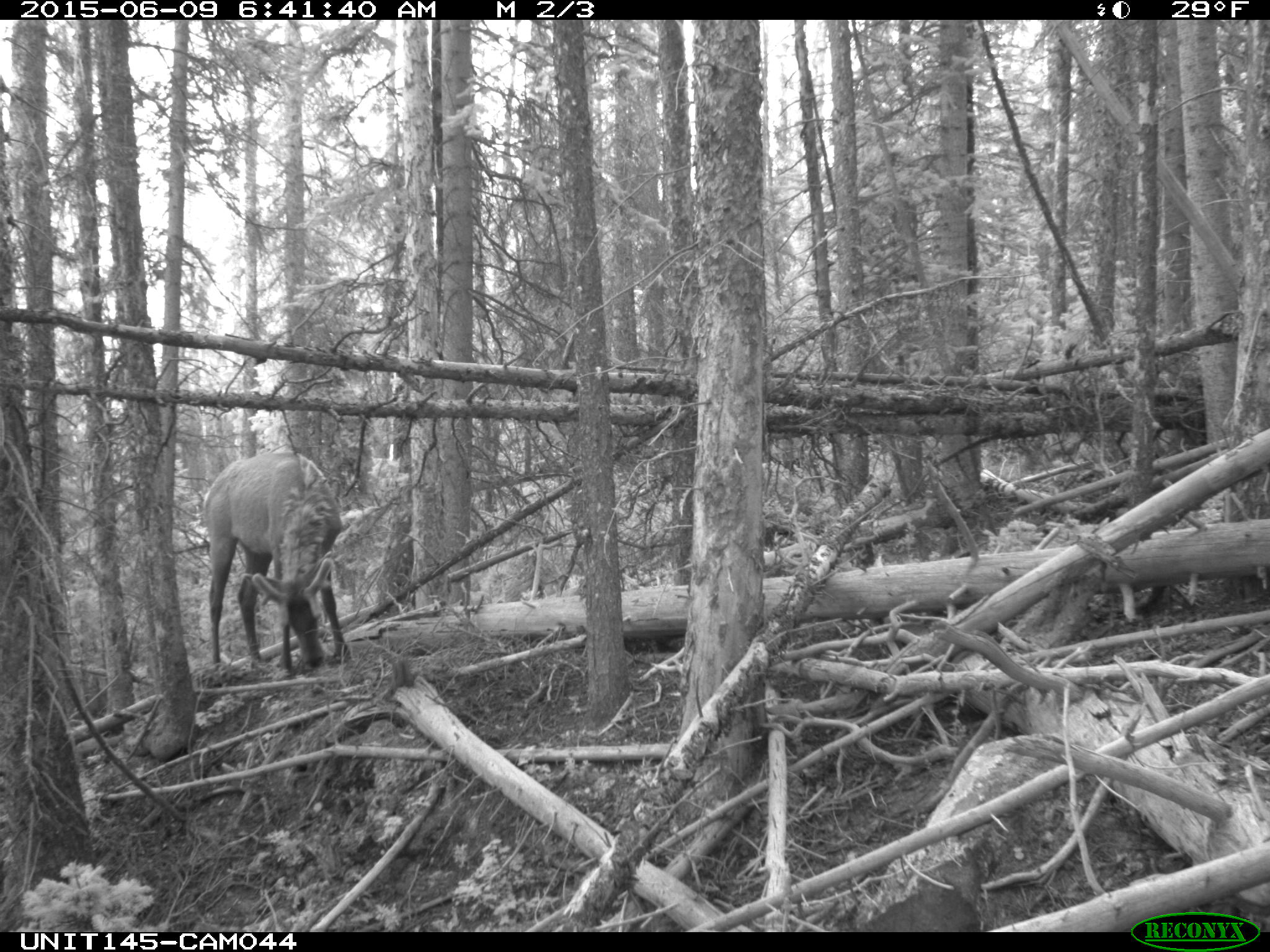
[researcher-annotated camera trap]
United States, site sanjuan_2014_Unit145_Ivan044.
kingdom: Animalia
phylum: Chordata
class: Mammalia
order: Artiodactyla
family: Cervidae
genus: Cervus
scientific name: Cervus elaphus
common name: red deer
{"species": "Cervus elaphus (red deer)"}